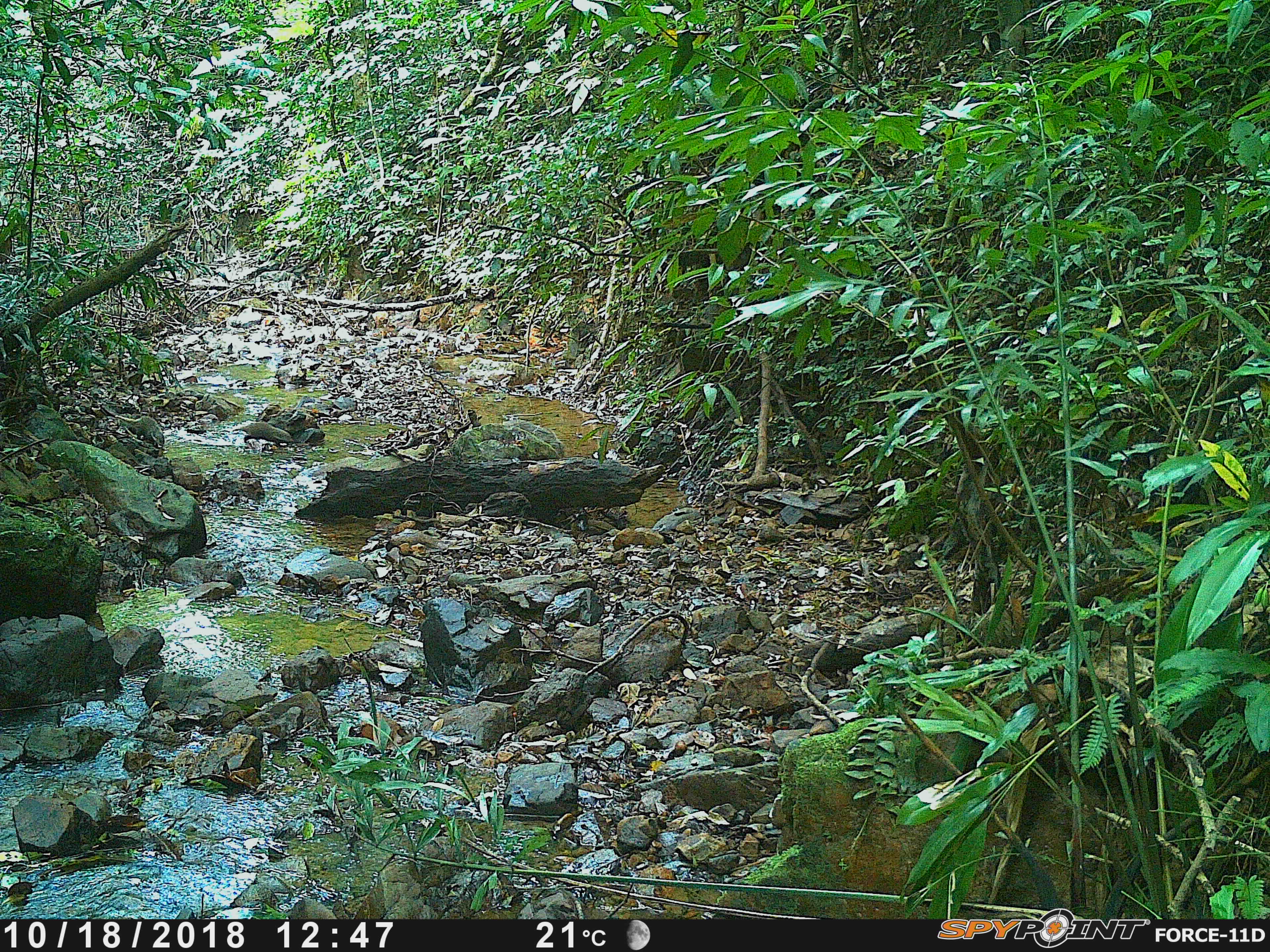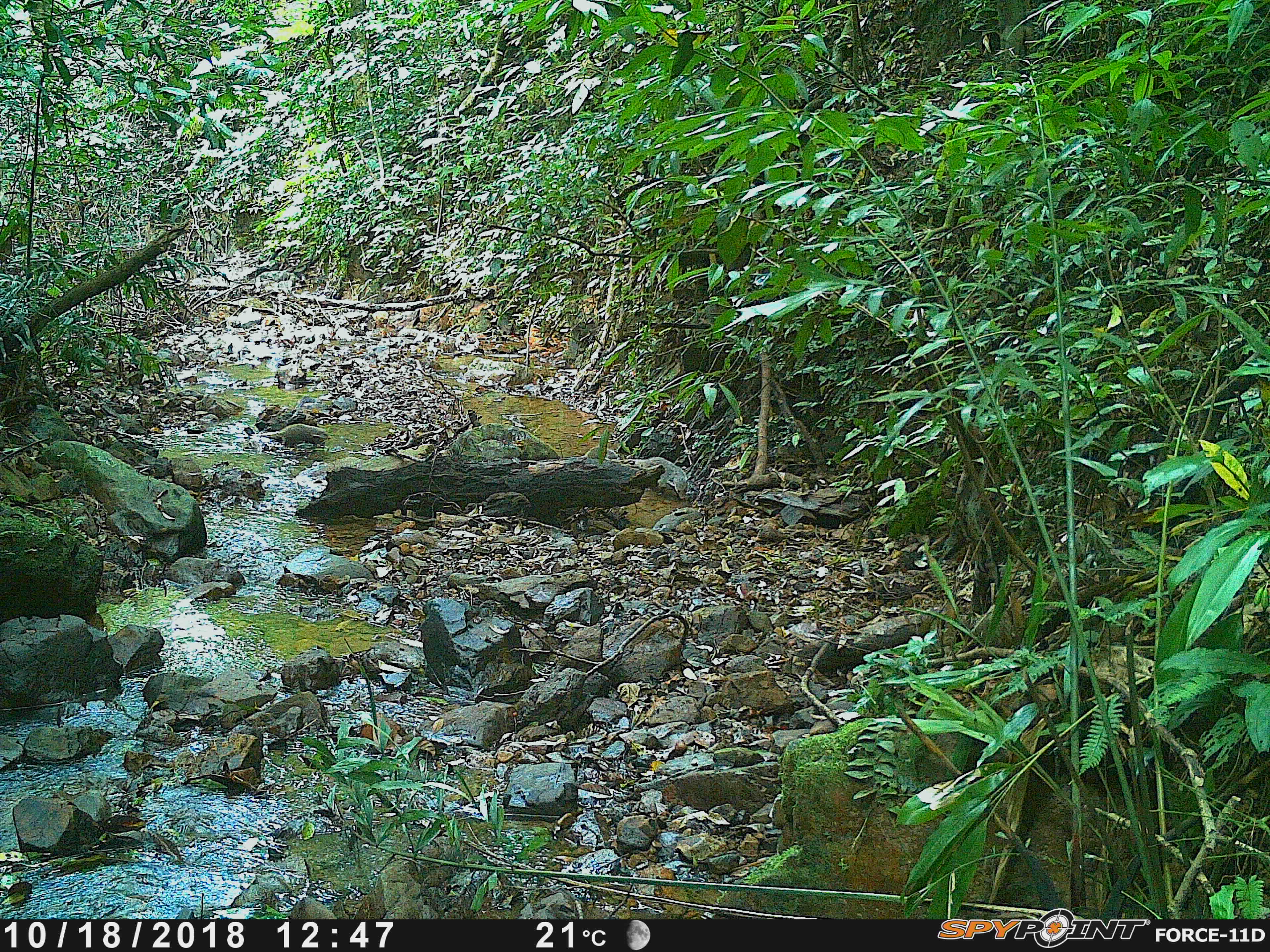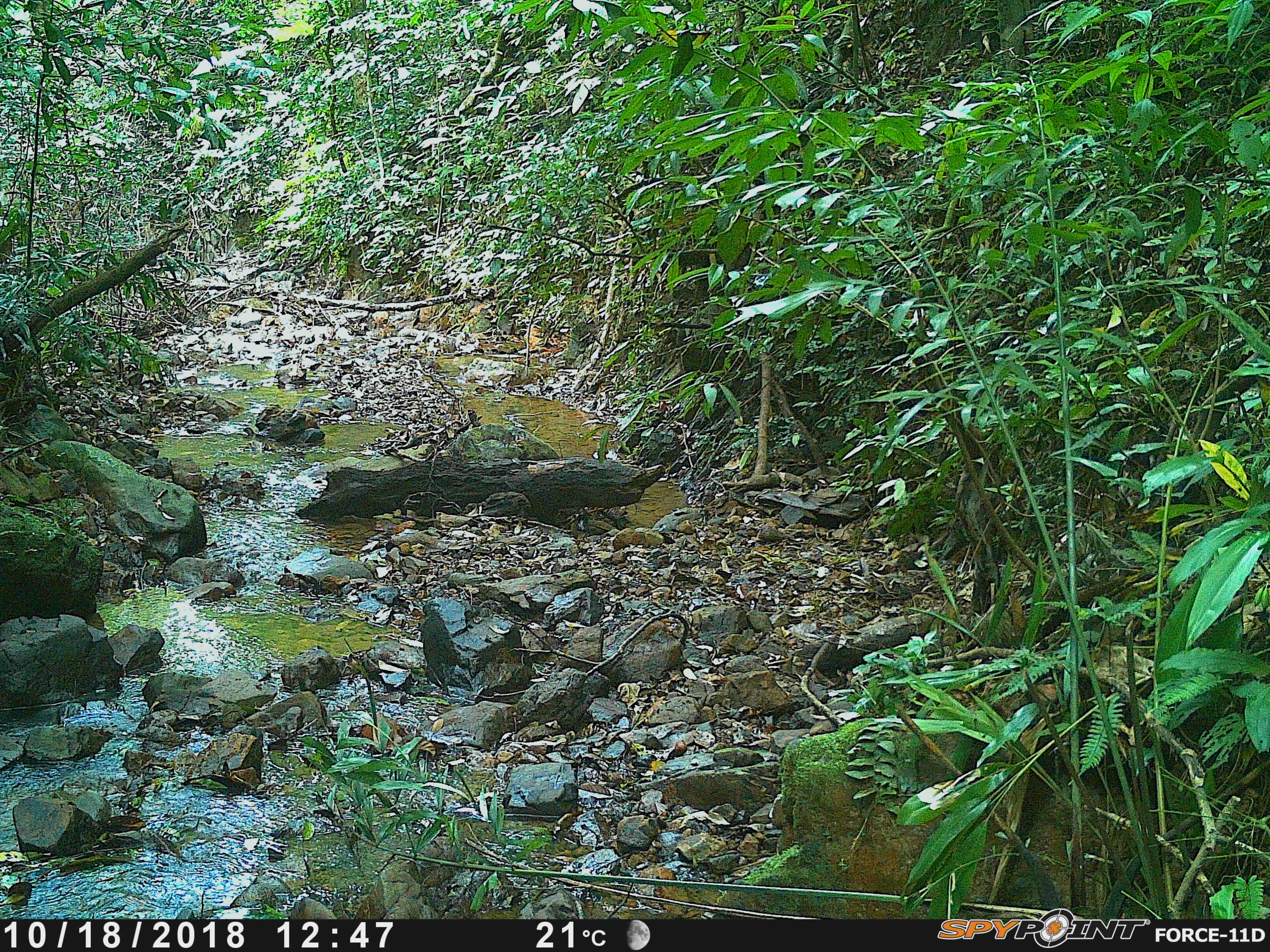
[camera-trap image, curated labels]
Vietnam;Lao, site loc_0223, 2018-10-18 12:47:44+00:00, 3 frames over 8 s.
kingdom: Animalia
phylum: Chordata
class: Mammalia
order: Carnivora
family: Herpestidae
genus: Urva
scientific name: Urva urva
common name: crab-eating mongoose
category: crab eating mongoose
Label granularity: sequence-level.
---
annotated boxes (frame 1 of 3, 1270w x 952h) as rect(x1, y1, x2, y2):
crab eating mongoose: rect(114, 414, 165, 448); rect(232, 422, 294, 447)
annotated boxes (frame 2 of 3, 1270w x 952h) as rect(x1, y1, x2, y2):
crab eating mongoose: rect(260, 423, 328, 448)